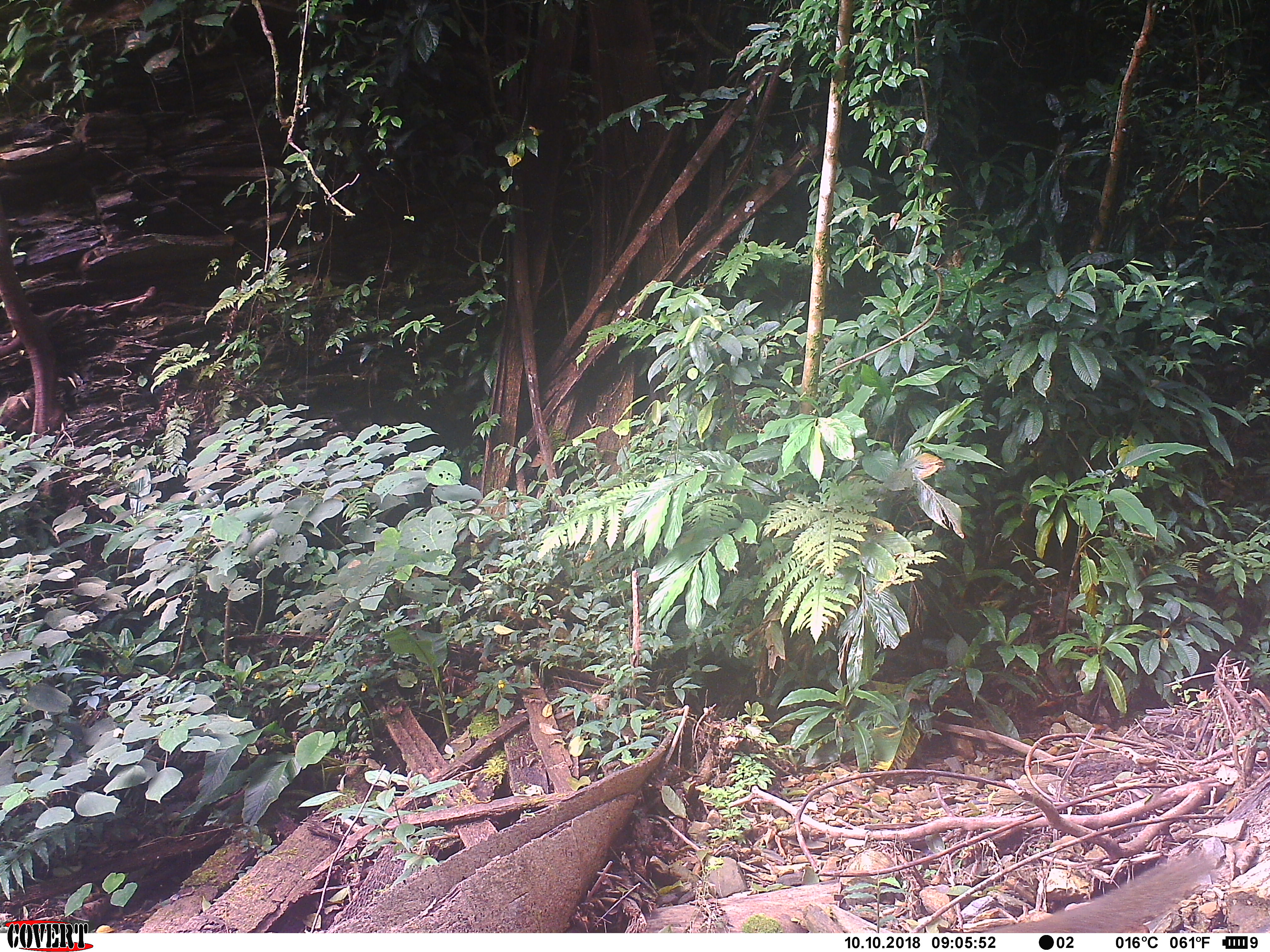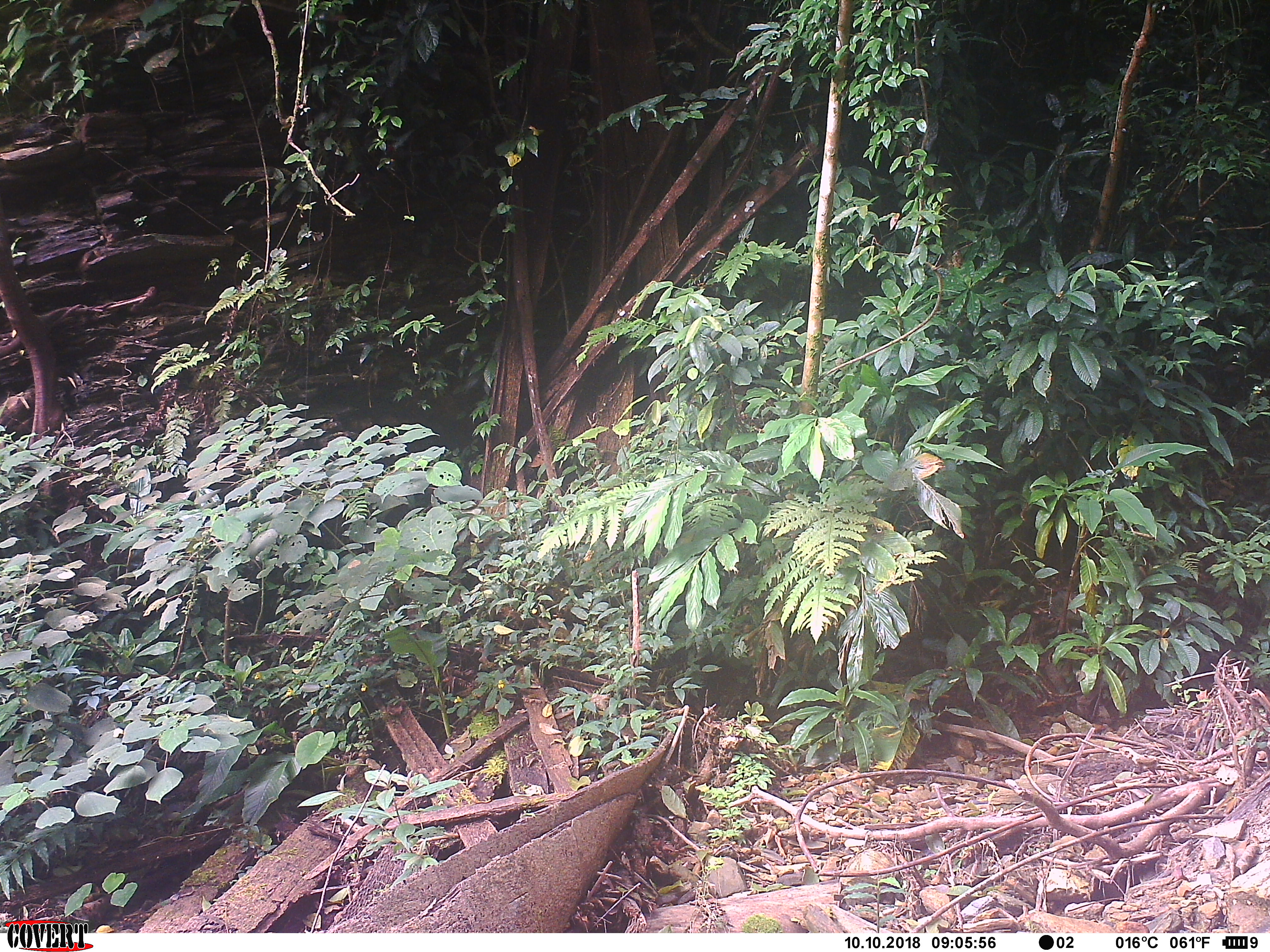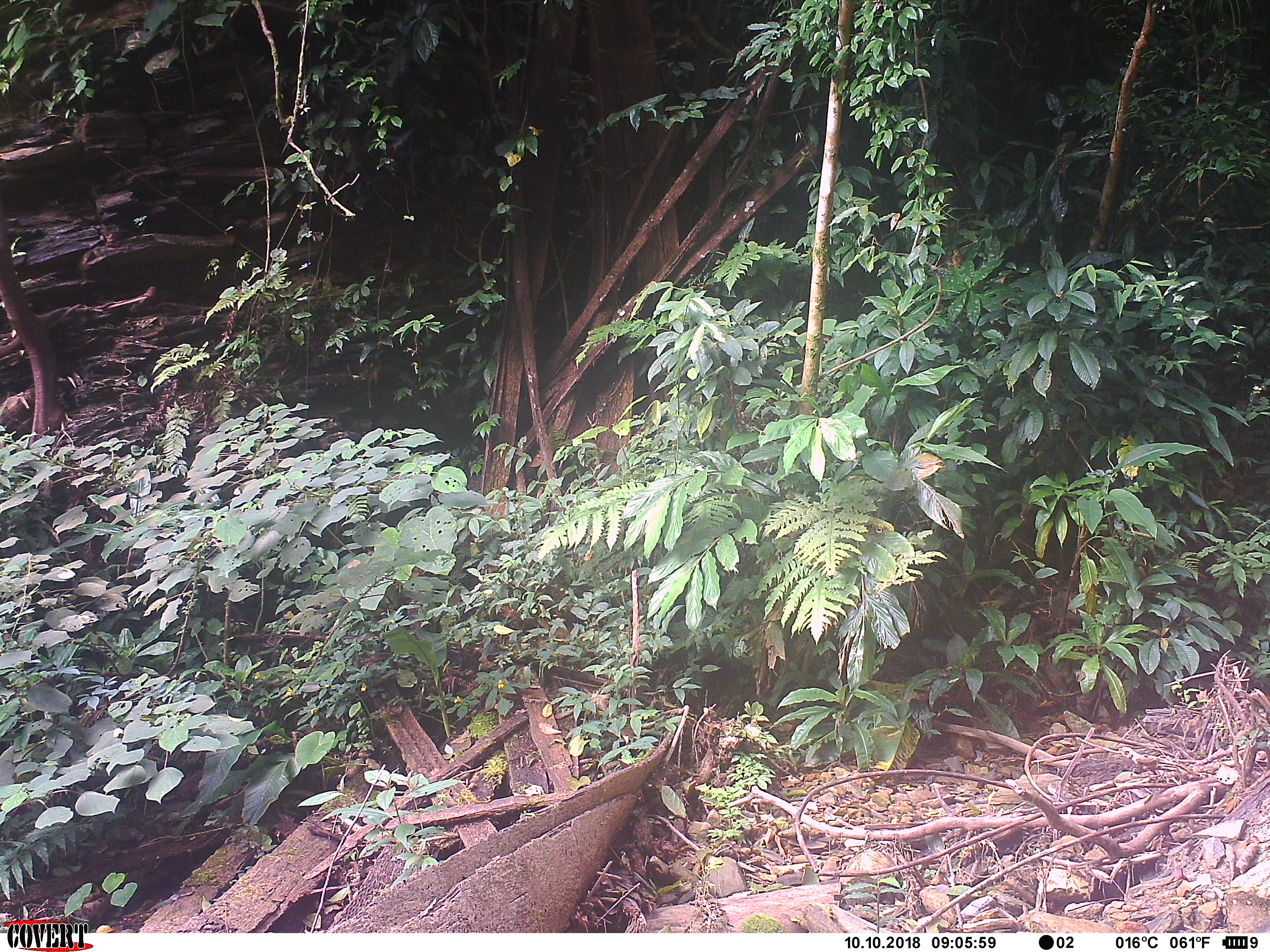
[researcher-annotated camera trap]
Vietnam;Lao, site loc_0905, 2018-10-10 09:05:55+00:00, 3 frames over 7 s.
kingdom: Animalia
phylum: Chordata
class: Mammalia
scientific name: Mammalia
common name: mammal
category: unidentified mammal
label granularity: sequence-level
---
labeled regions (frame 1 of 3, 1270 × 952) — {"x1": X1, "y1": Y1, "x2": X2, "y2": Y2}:
unidentified mammal: {"x1": 981, "y1": 849, "x2": 1219, "y2": 933}